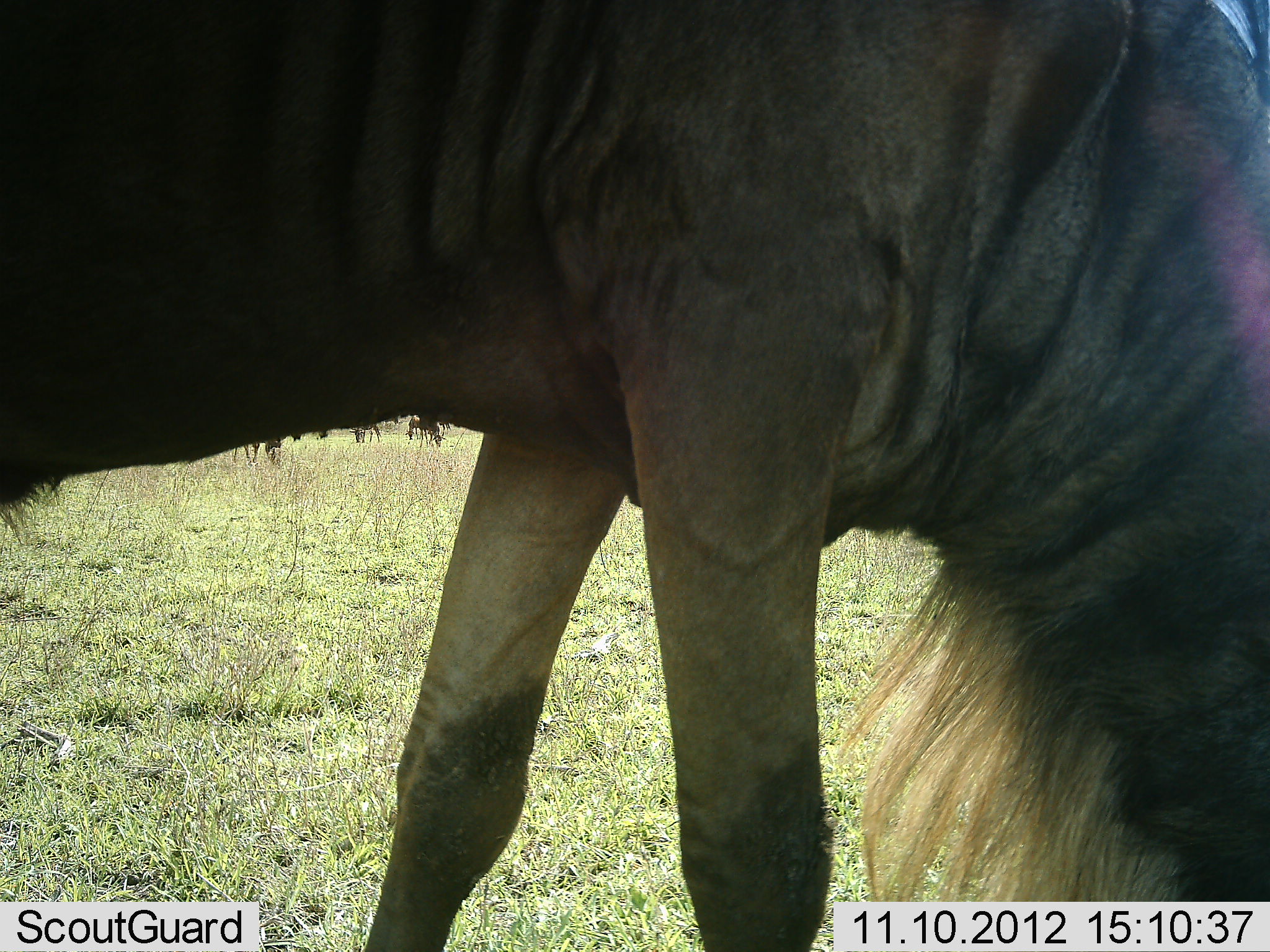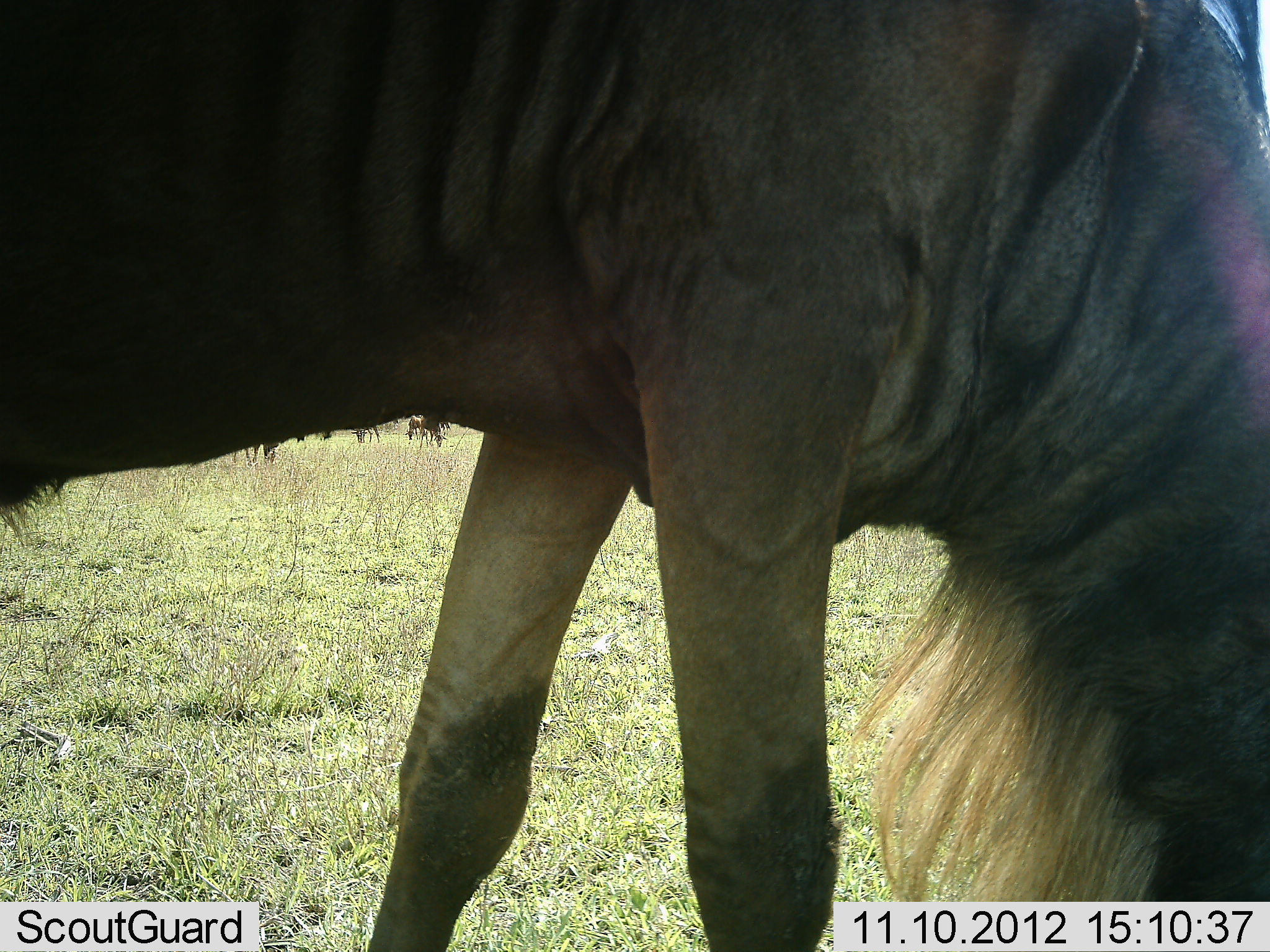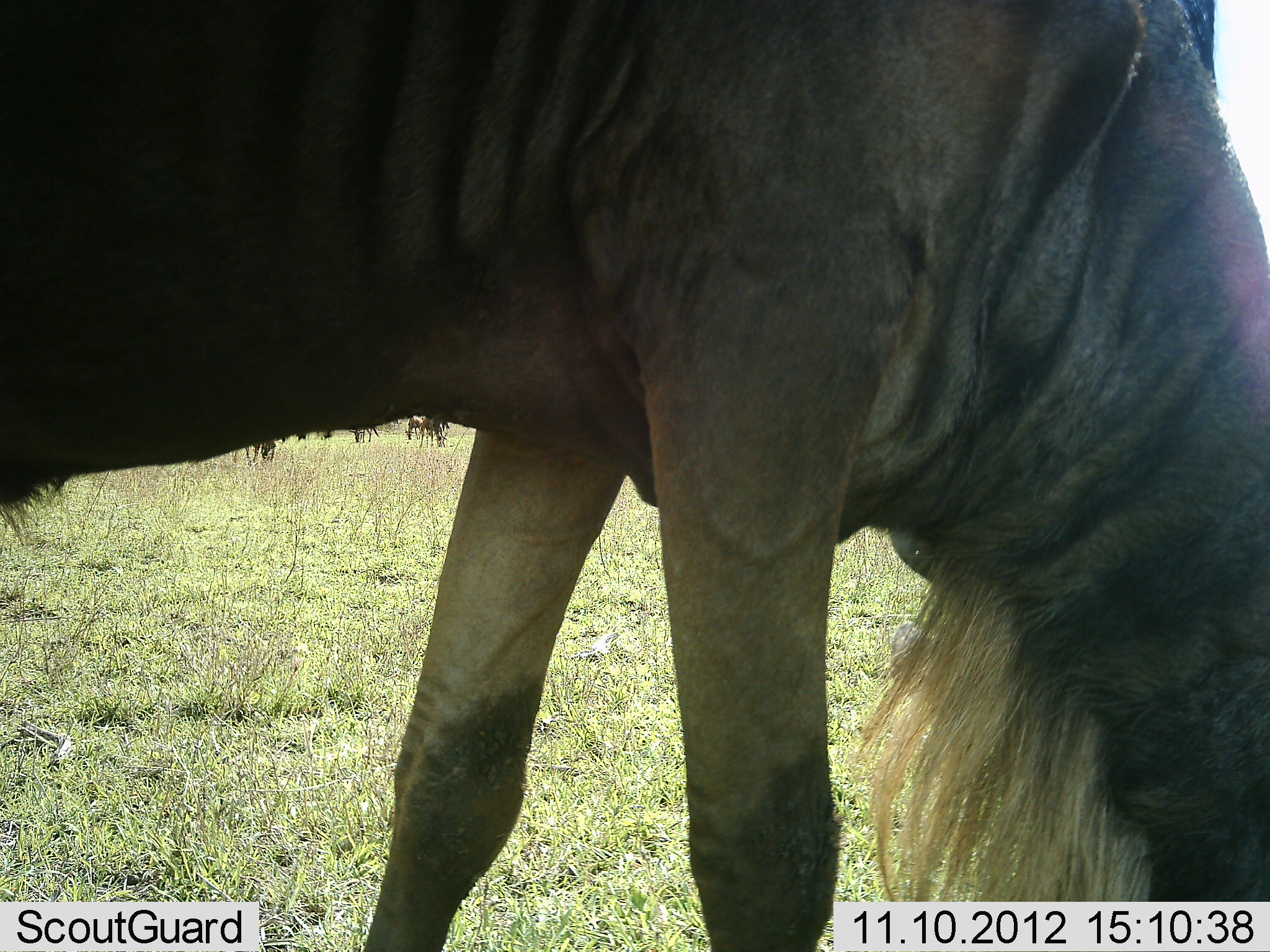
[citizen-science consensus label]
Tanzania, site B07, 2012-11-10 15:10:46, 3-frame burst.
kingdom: Animalia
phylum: Chordata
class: Mammalia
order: Artiodactyla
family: Bovidae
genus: Connochaetes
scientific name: Connochaetes taurinus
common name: blue wildebeest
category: wildebeest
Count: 1.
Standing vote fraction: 40%.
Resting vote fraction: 0%.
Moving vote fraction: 0%.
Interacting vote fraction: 0%.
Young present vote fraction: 0%.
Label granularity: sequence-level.